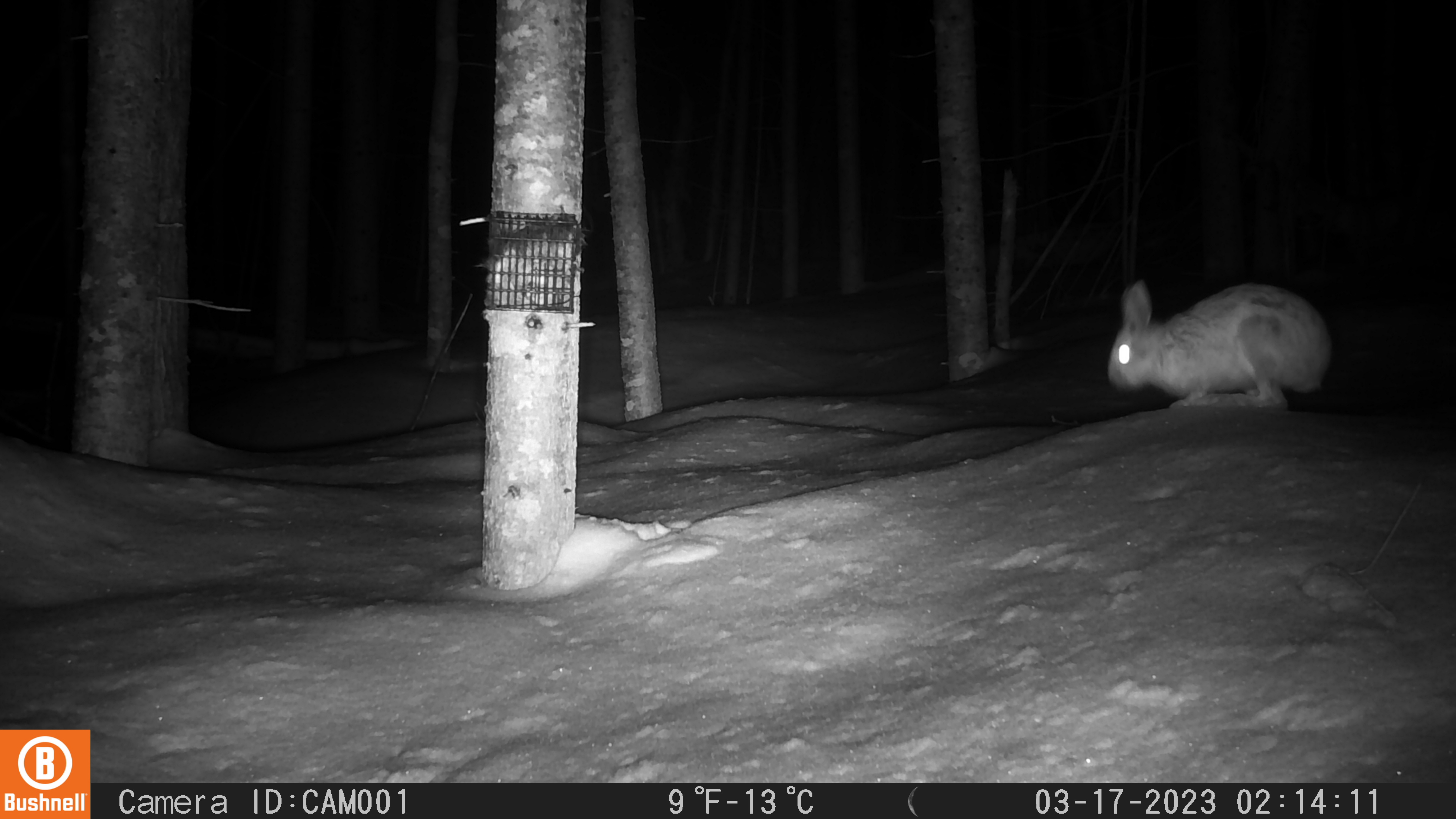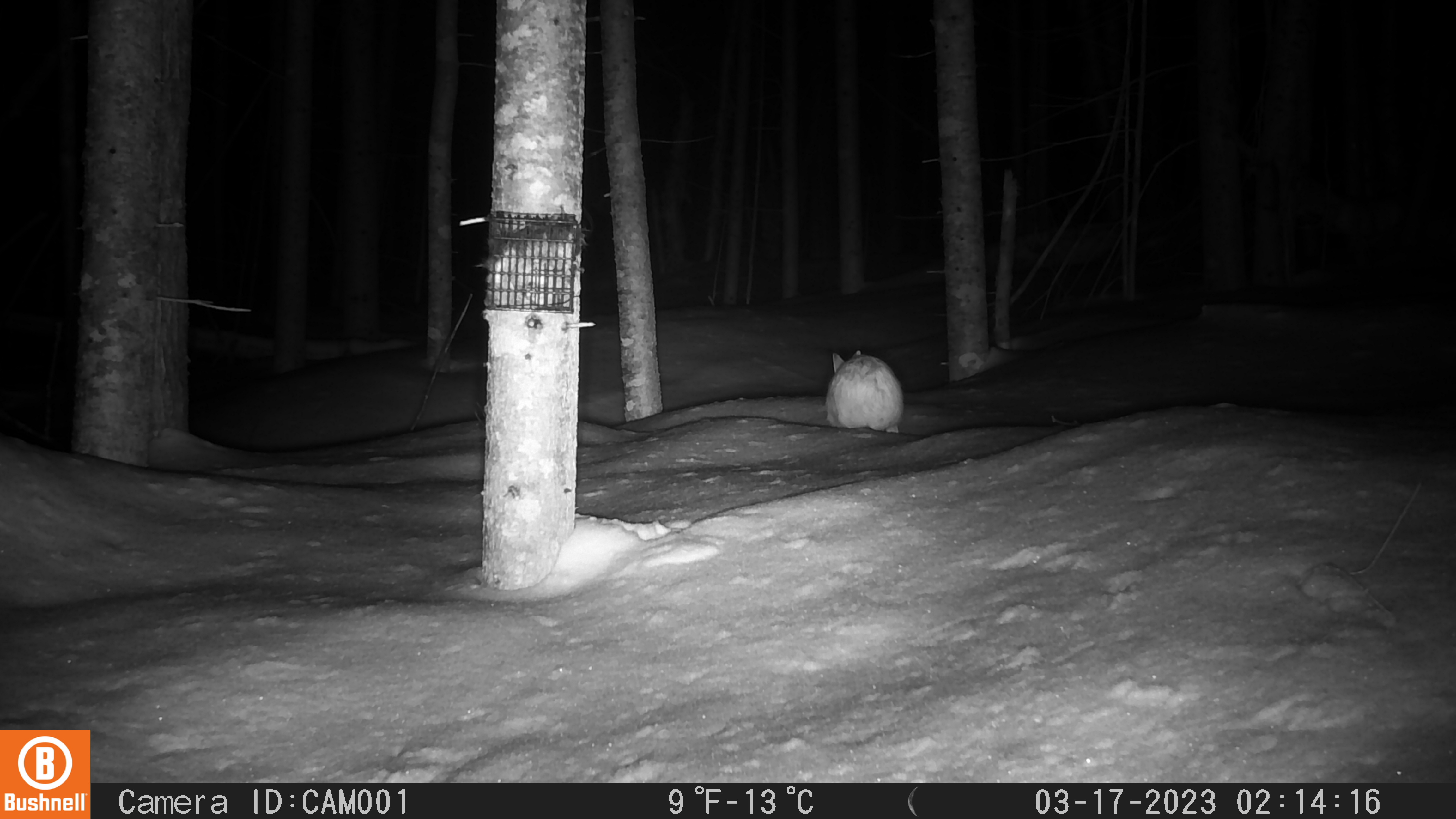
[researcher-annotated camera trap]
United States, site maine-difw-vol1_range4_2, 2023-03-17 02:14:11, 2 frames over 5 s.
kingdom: Animalia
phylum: Chordata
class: Mammalia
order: Lagomorpha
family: Leporidae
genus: Lepus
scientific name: Lepus americanus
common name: snowshoe hare